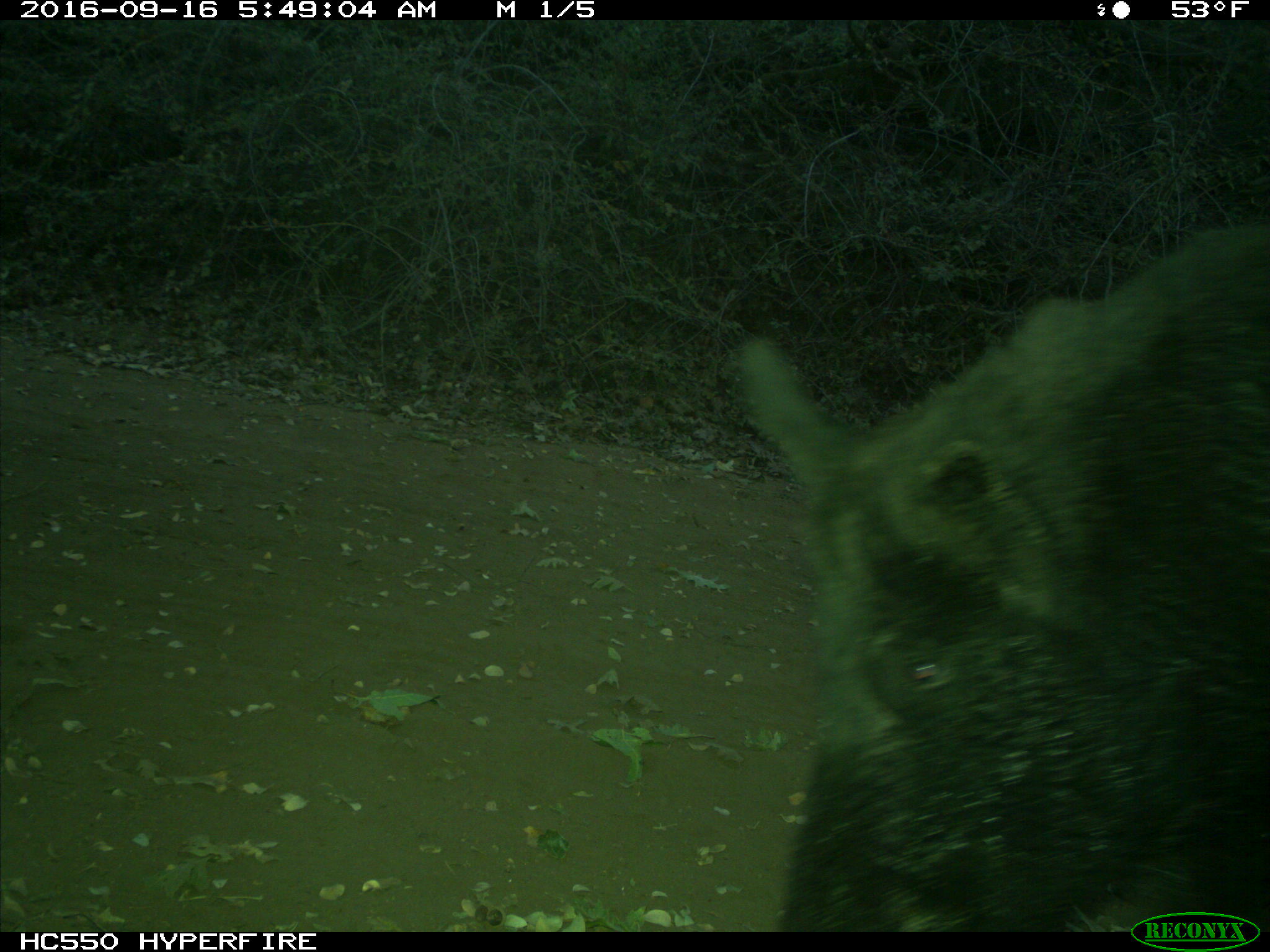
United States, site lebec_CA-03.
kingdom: Animalia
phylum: Chordata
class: Mammalia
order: Artiodactyla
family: Suidae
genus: Sus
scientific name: Sus scrofa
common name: wild boar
Sus scrofa (wild boar).